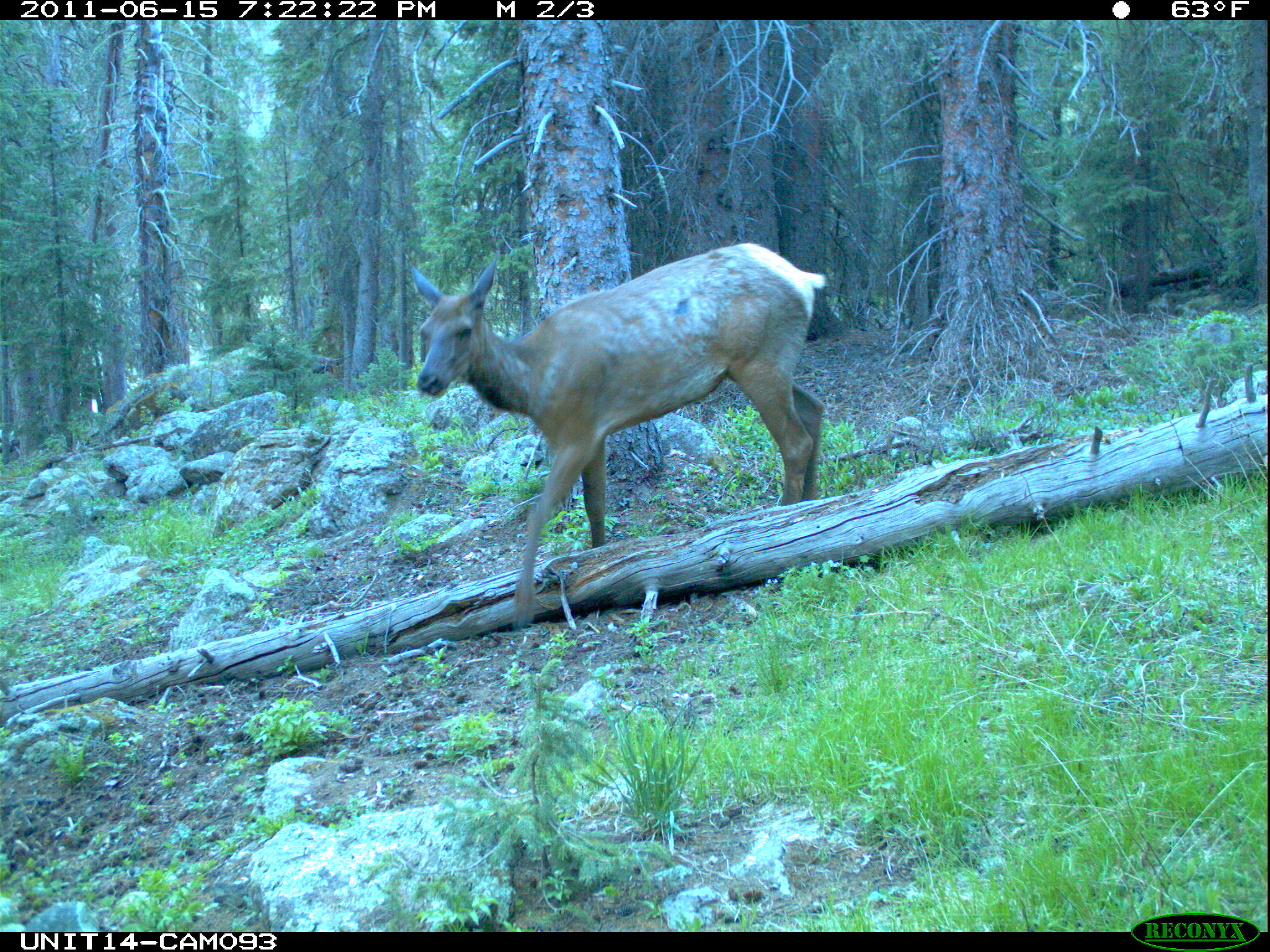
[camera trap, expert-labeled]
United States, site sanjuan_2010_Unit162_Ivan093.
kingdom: Animalia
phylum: Chordata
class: Mammalia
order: Artiodactyla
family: Cervidae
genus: Cervus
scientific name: Cervus elaphus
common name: red deer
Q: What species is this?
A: Cervus elaphus (red deer).